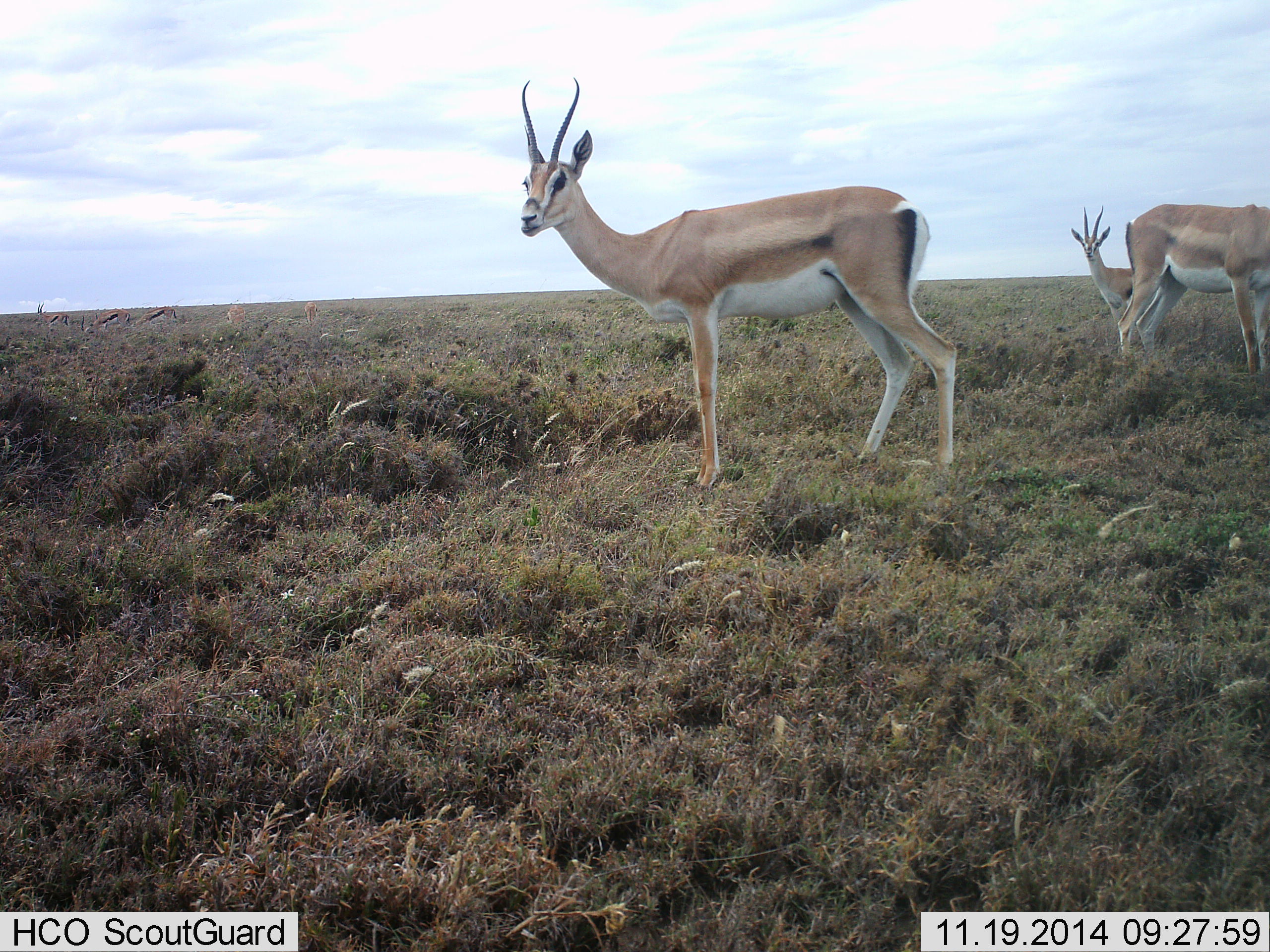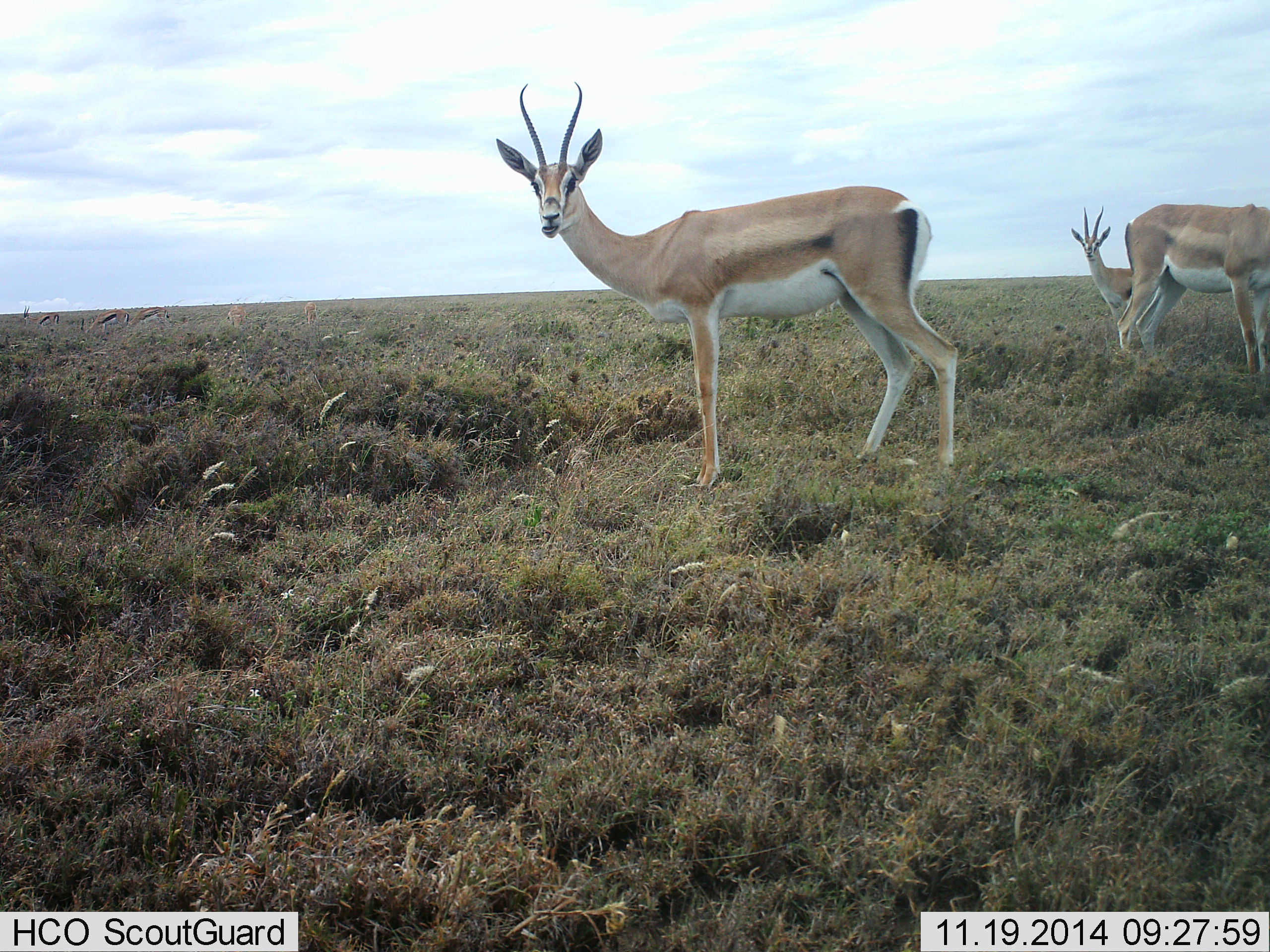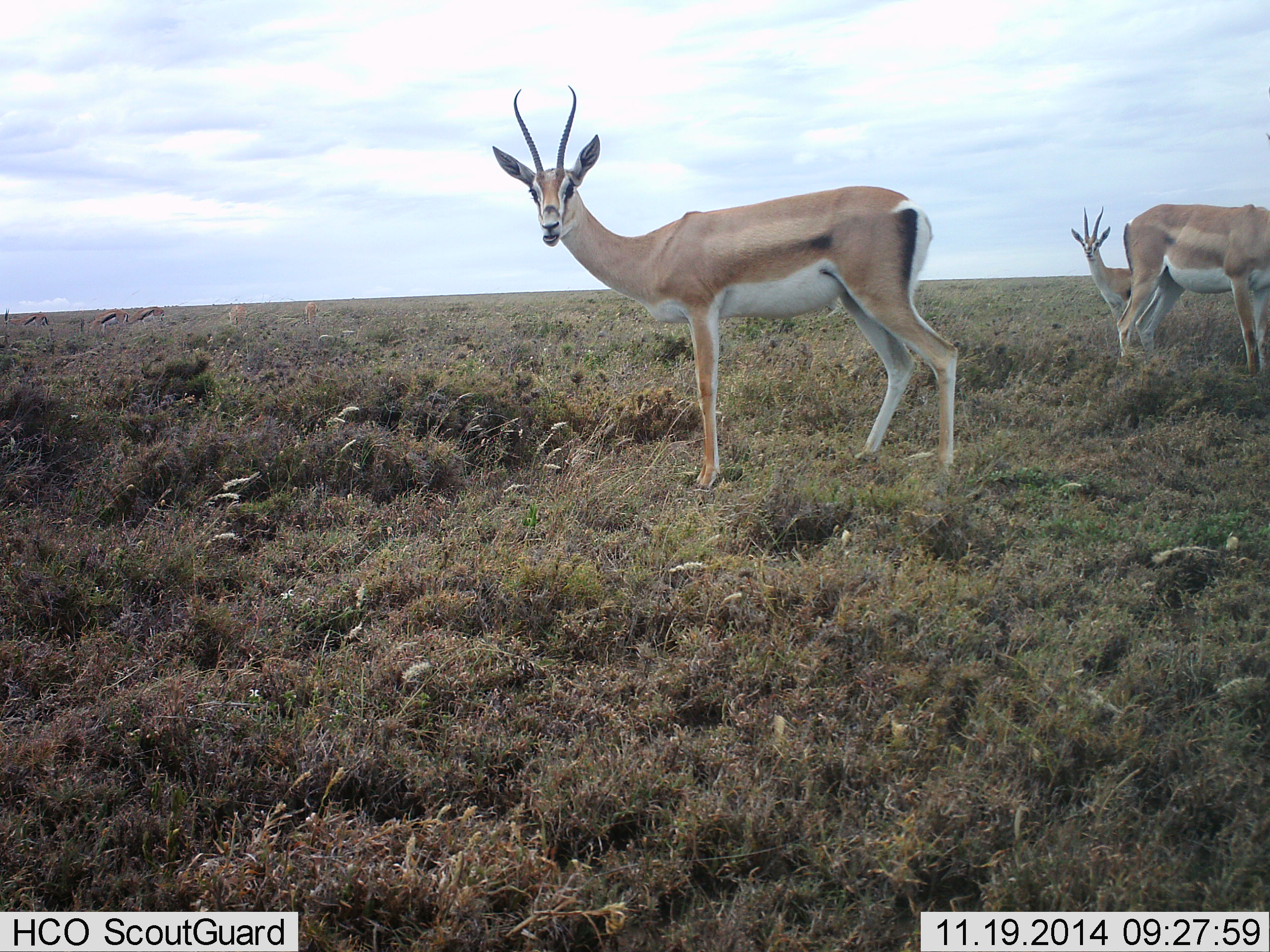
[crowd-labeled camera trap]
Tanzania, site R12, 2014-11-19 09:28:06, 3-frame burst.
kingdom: Animalia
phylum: Chordata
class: Mammalia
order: Artiodactyla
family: Bovidae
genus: Nanger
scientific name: Nanger granti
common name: grant's gazelle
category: gazellegrants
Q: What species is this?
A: Gazellegrants (grant's gazelle) (Nanger granti).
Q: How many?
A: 3.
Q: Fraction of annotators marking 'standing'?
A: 83%.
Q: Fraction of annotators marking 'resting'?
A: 0%.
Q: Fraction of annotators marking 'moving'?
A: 17%.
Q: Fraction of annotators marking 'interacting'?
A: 8%.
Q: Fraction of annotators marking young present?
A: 0%.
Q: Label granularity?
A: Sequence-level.